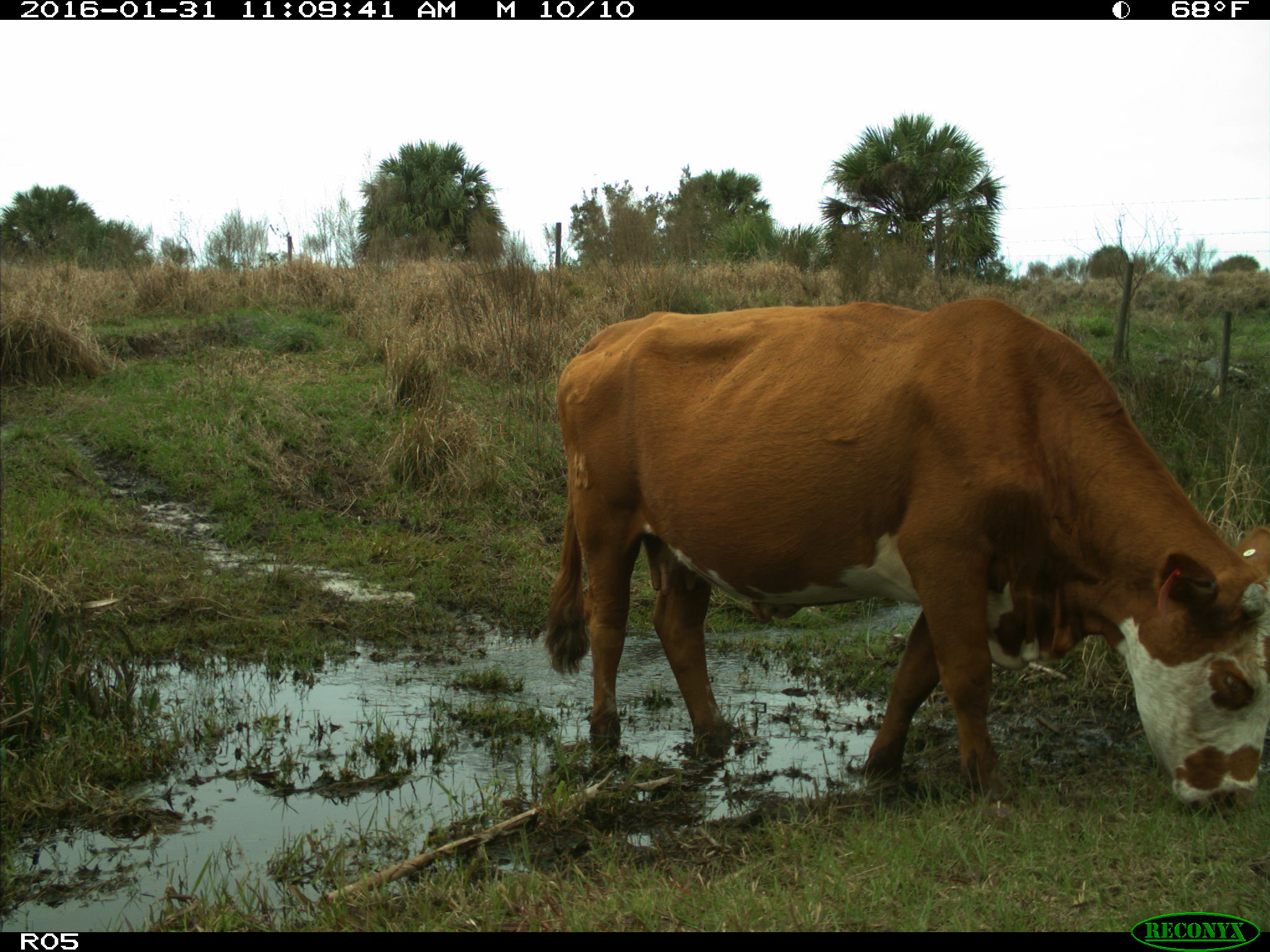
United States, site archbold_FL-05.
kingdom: Animalia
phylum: Chordata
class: Mammalia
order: Artiodactyla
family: Bovidae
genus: Bos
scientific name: Bos taurus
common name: domestic cow